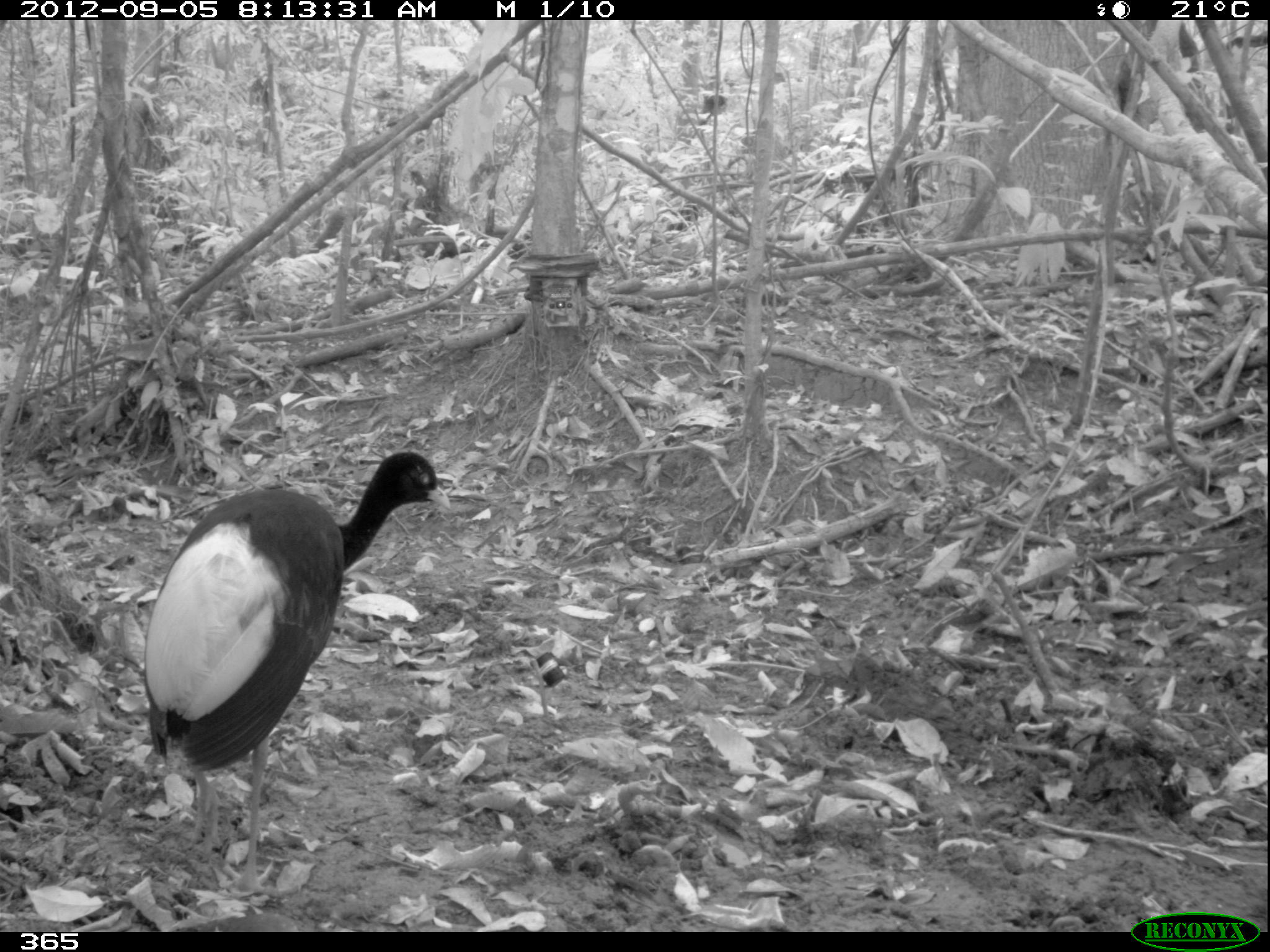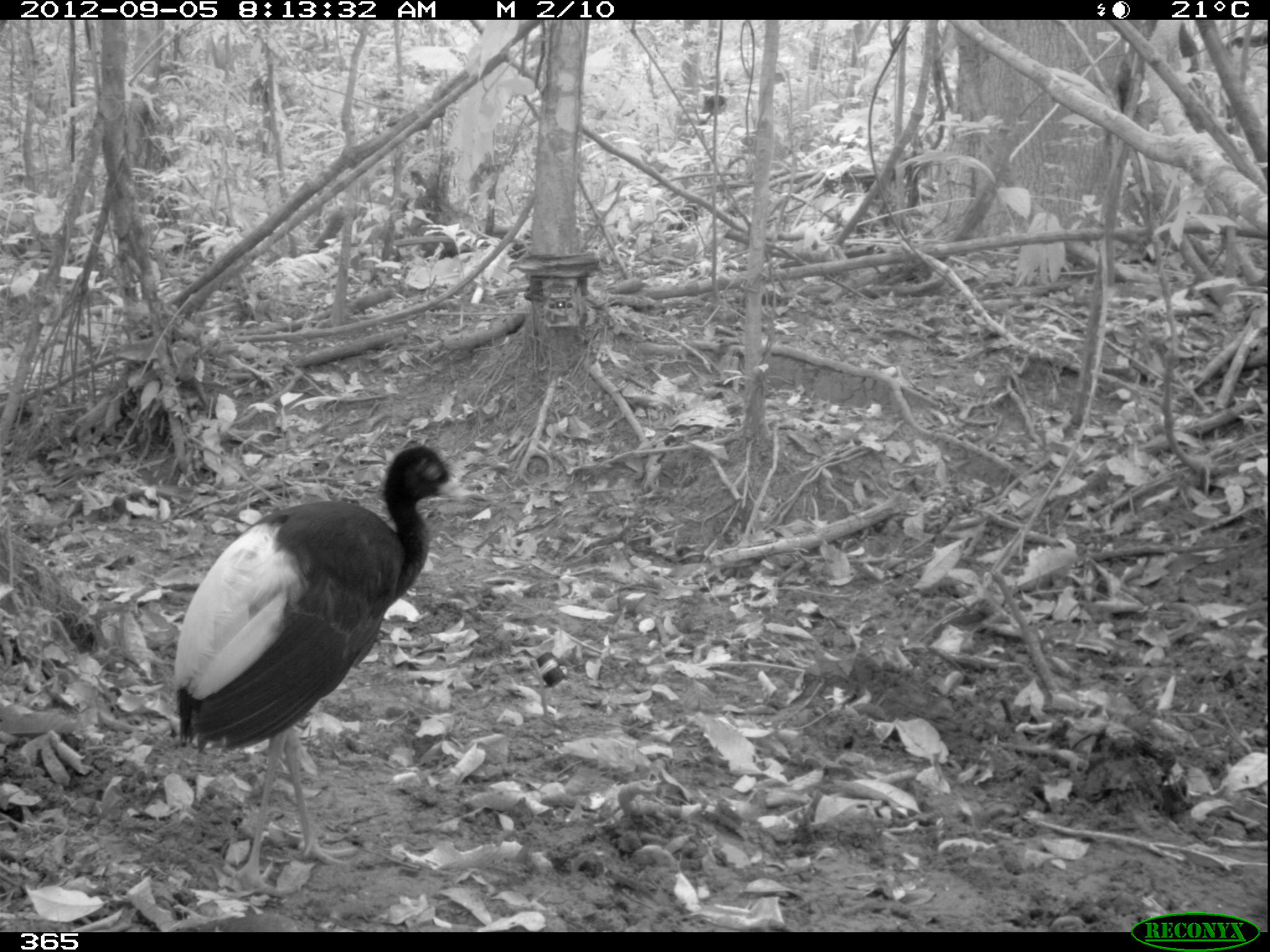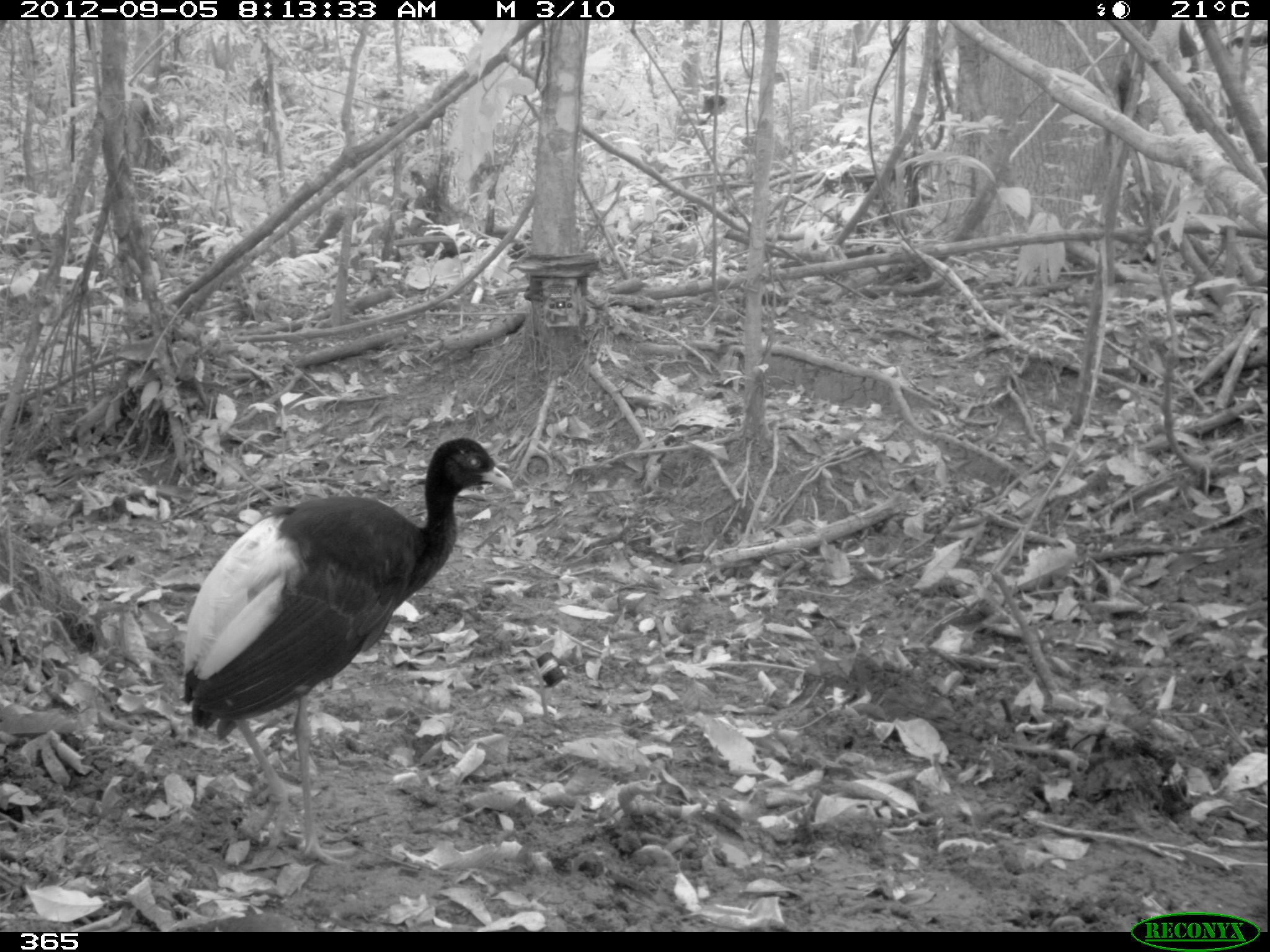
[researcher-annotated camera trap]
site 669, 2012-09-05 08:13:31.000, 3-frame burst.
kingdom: Animalia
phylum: Chordata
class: Aves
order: Gruiformes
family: Psophiidae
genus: Psophia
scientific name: Psophia leucoptera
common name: pale-winged trumpeter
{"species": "Psophia leucoptera (pale-winged trumpeter)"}